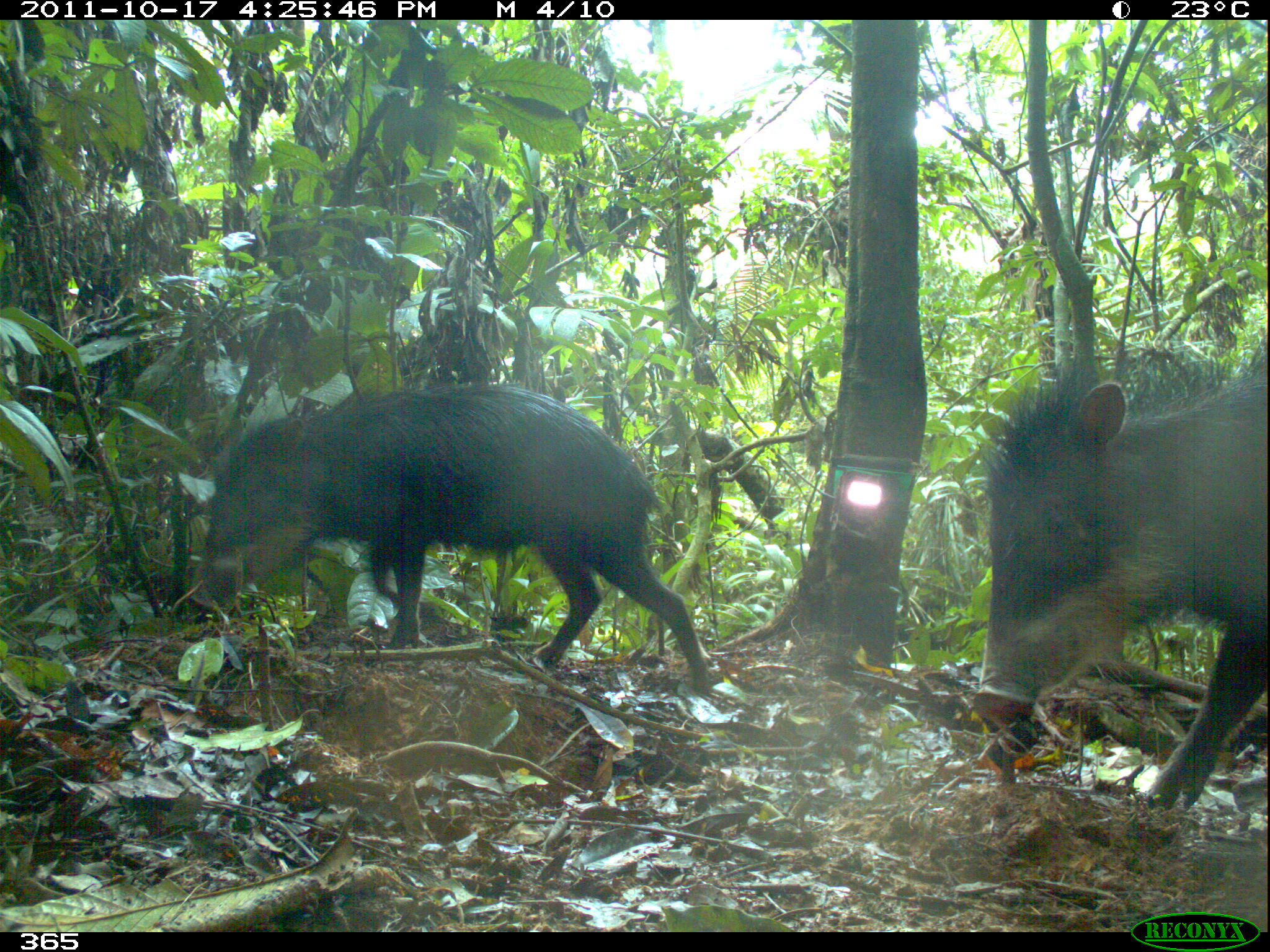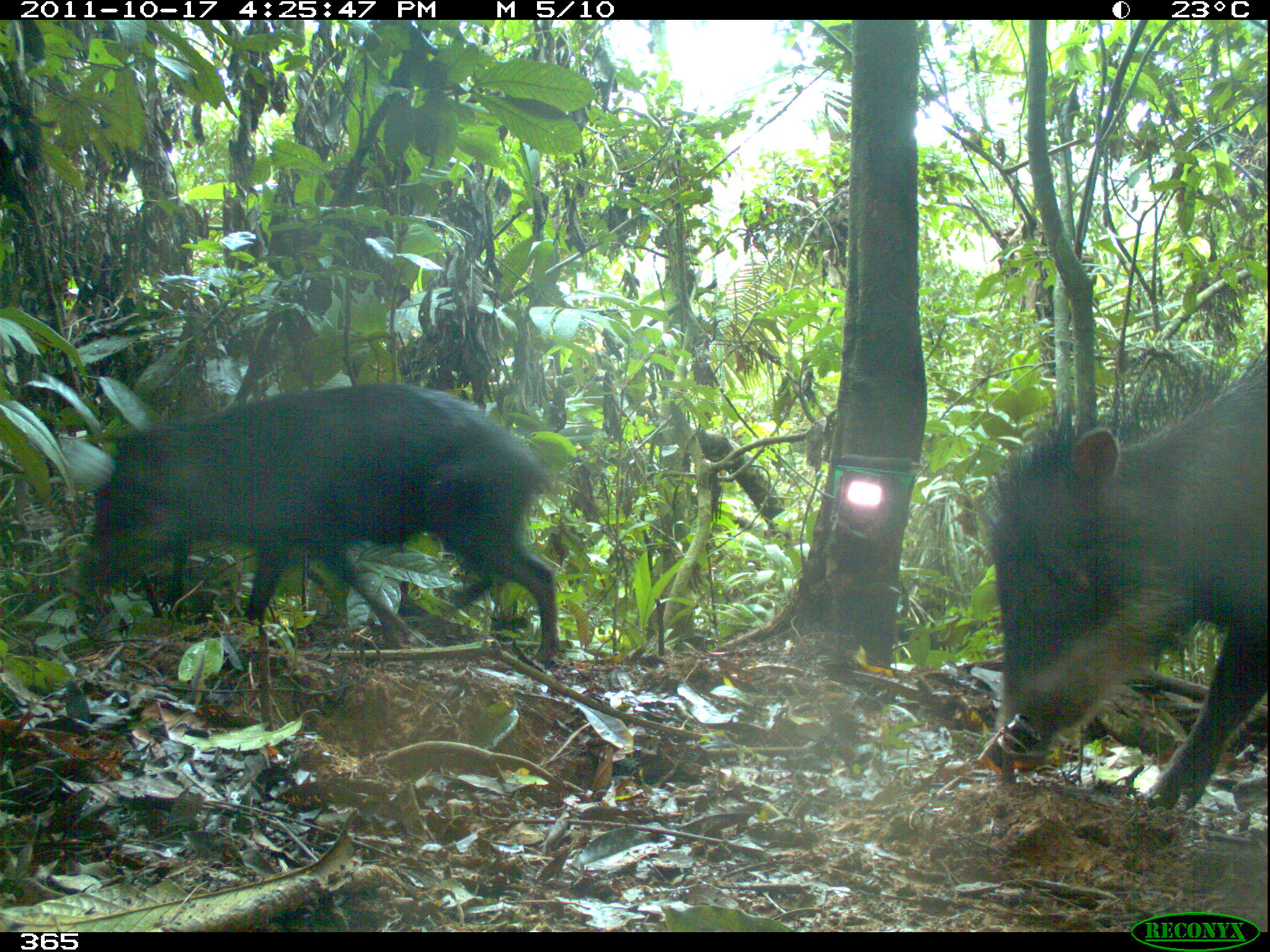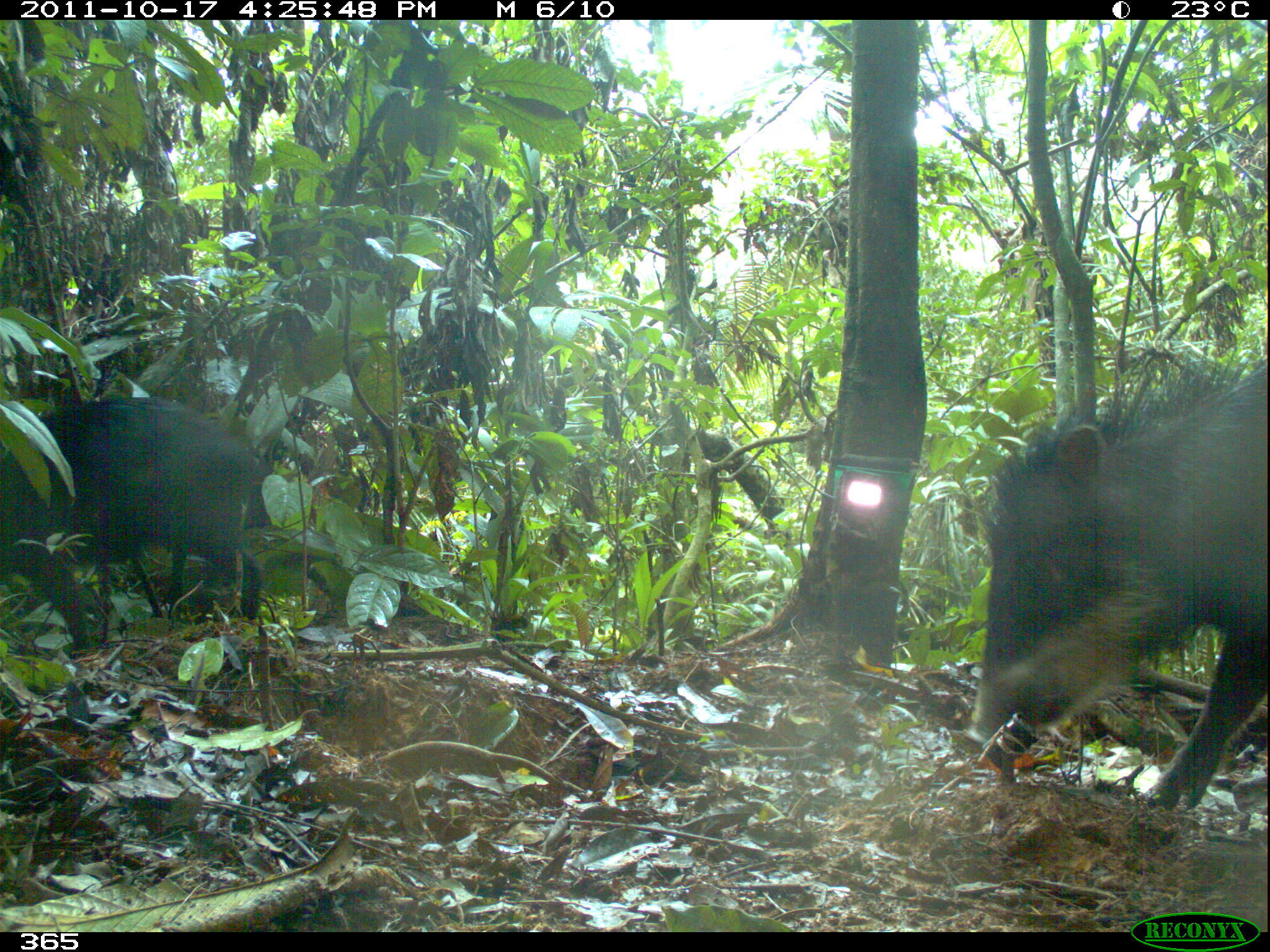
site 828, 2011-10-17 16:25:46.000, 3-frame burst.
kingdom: Animalia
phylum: Chordata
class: Mammalia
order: Artiodactyla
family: Tayassuidae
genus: Tayassu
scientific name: Tayassu pecari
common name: white-lipped peccary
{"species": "Tayassu pecari (white-lipped peccary)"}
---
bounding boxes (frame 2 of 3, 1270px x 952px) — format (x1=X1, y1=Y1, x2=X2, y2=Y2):
tayassu pecari: (x1=985, y1=343, x2=1268, y2=816); (x1=83, y1=381, x2=559, y2=661)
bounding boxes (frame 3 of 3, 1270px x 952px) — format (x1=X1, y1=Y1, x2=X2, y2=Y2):
tayassu pecari: (x1=967, y1=347, x2=1268, y2=816); (x1=0, y1=396, x2=270, y2=655)